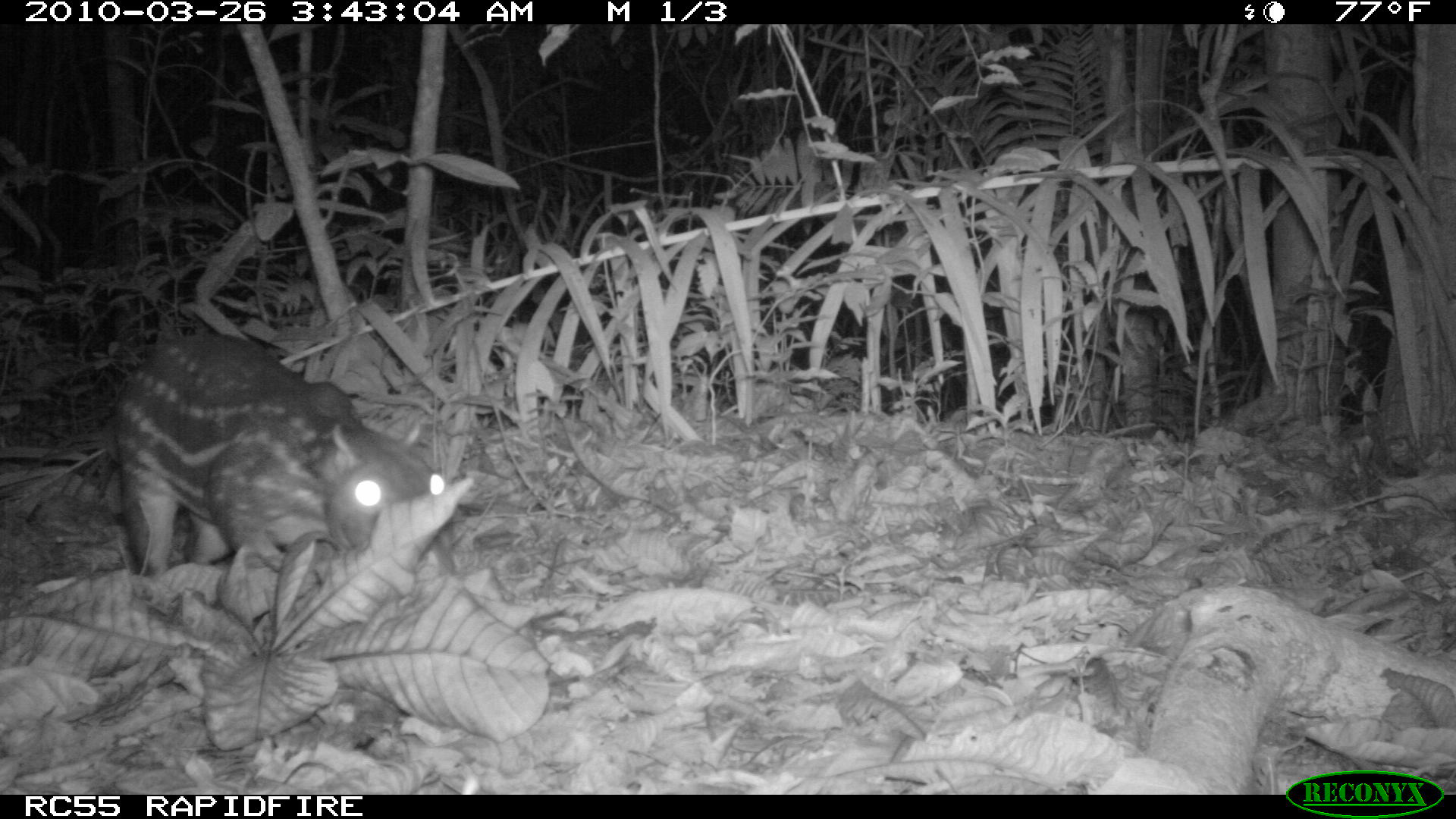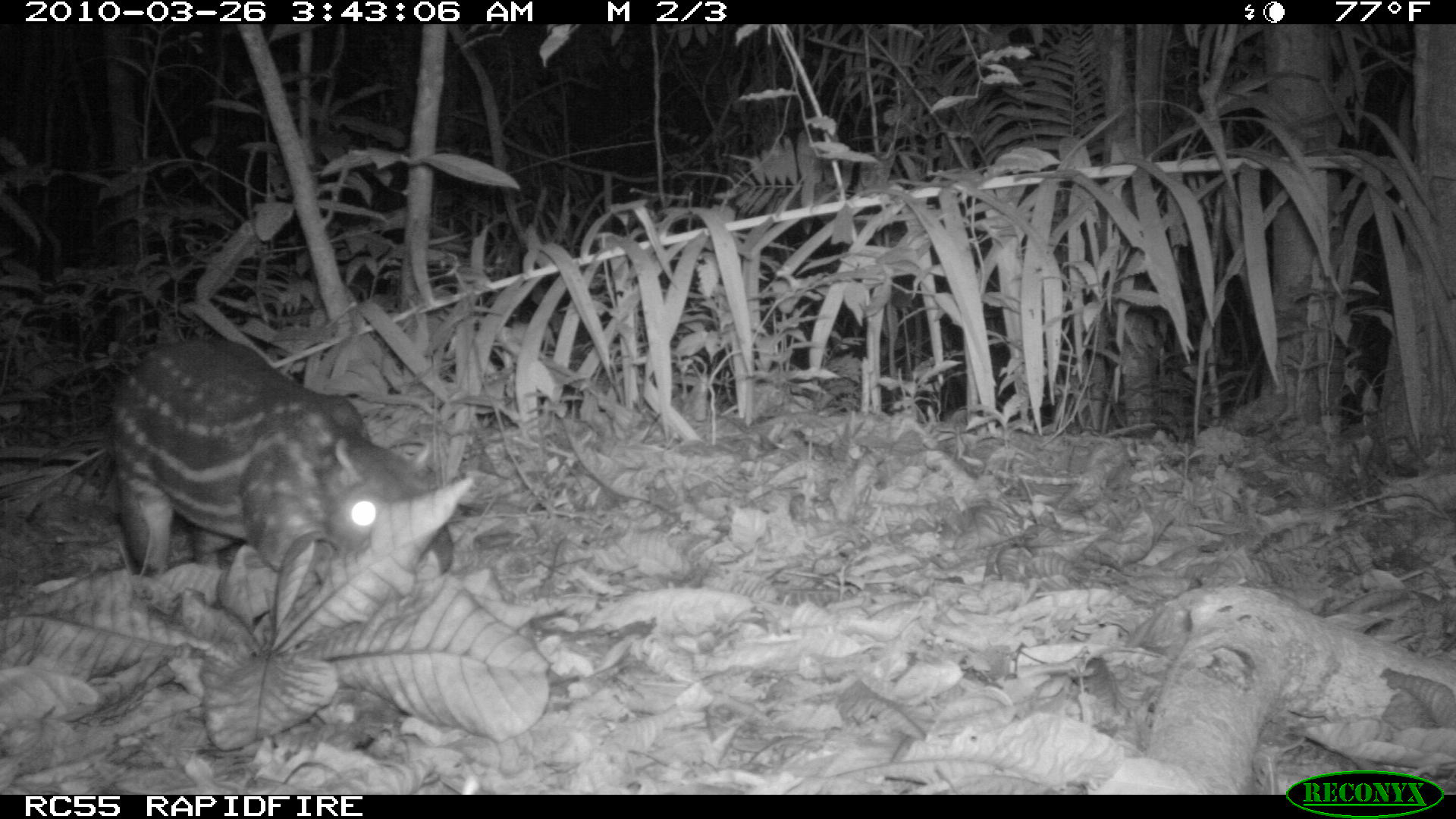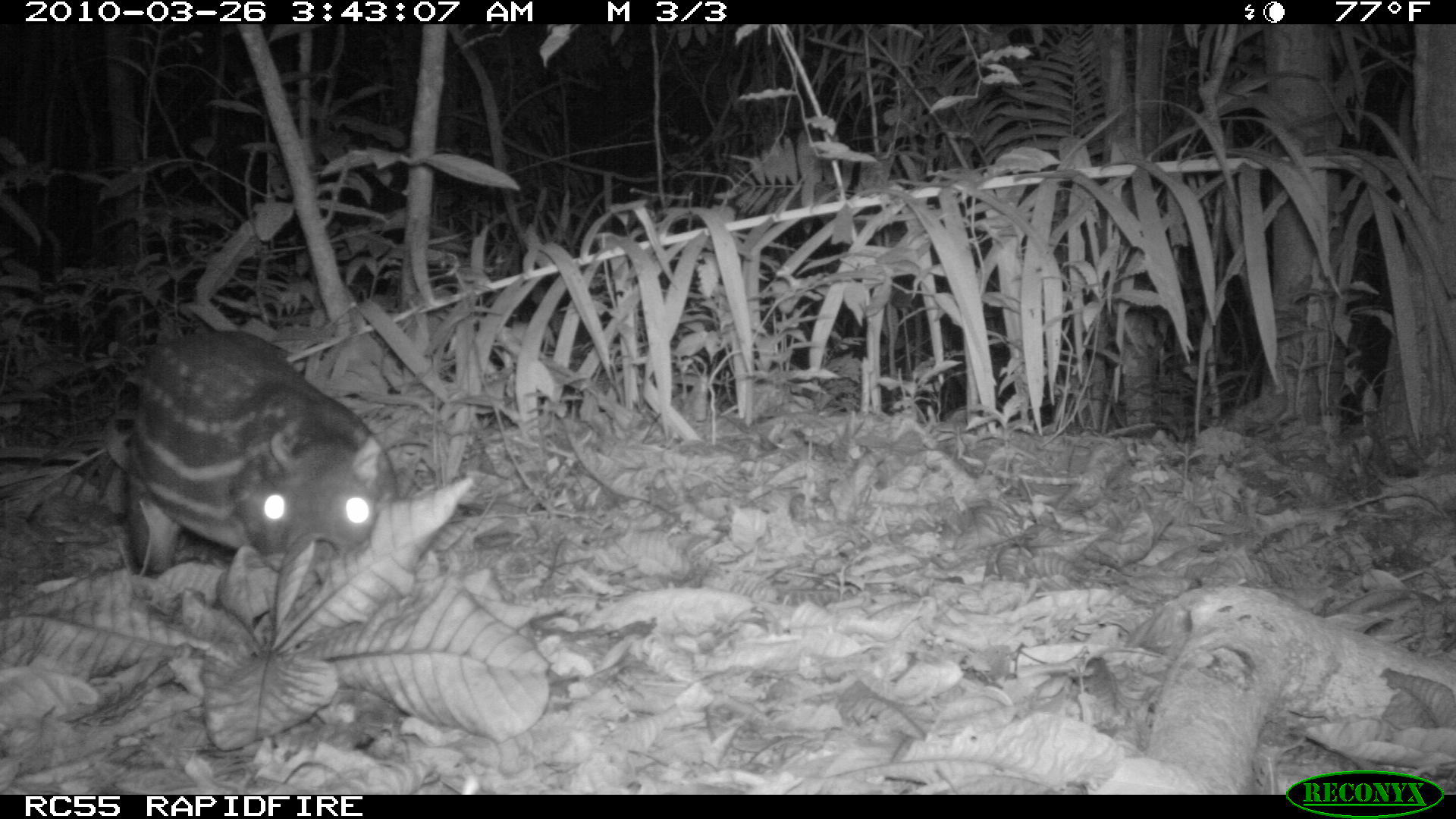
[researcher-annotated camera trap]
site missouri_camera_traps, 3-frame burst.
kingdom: Animalia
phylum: Chordata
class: Mammalia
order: Rodentia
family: Cuniculidae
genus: Cuniculus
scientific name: Cuniculus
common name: paca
Paca (Cuniculus). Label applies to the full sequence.